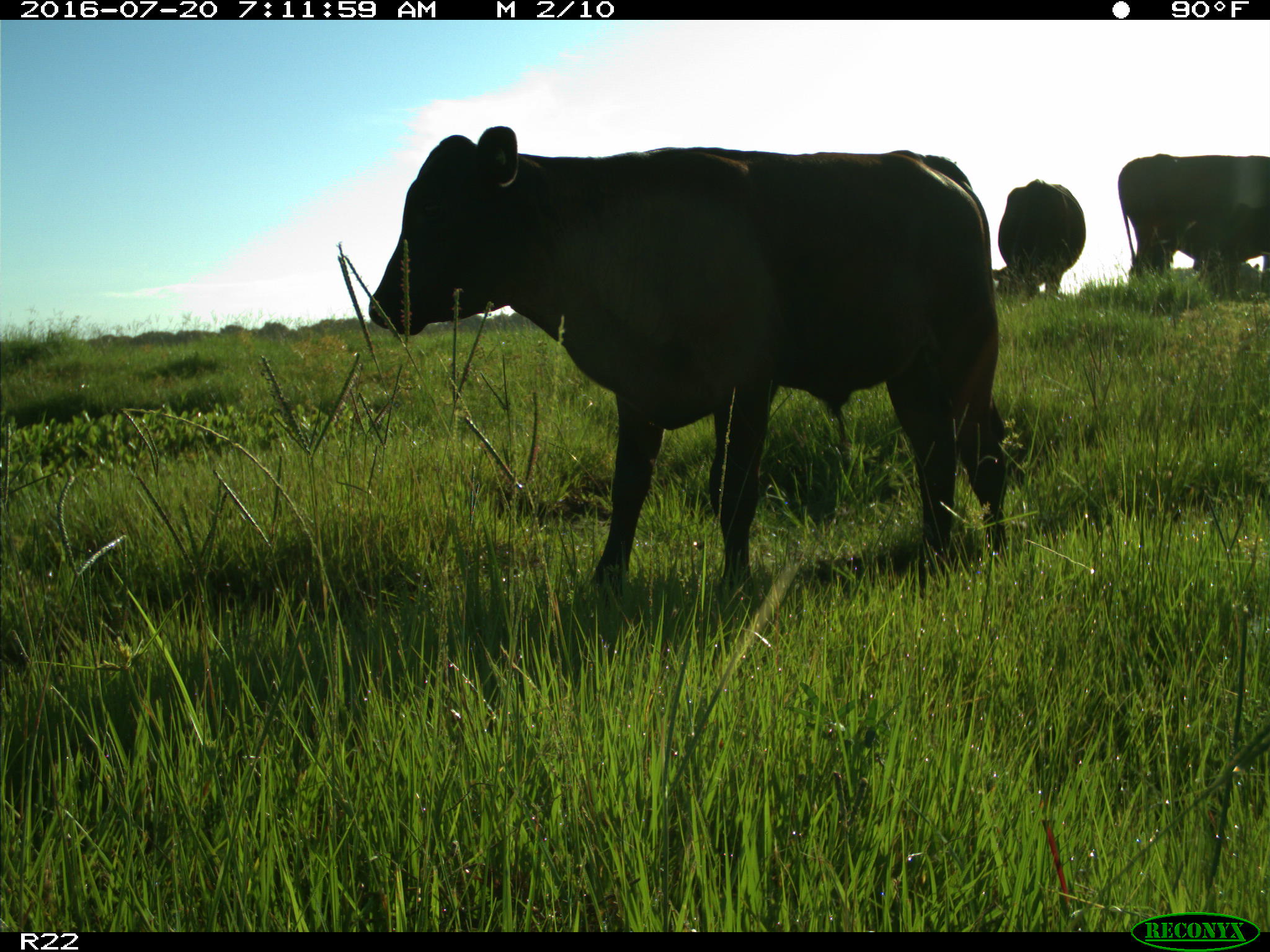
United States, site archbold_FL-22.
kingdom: Animalia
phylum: Chordata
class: Mammalia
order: Artiodactyla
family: Bovidae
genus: Bos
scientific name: Bos taurus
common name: domestic cow